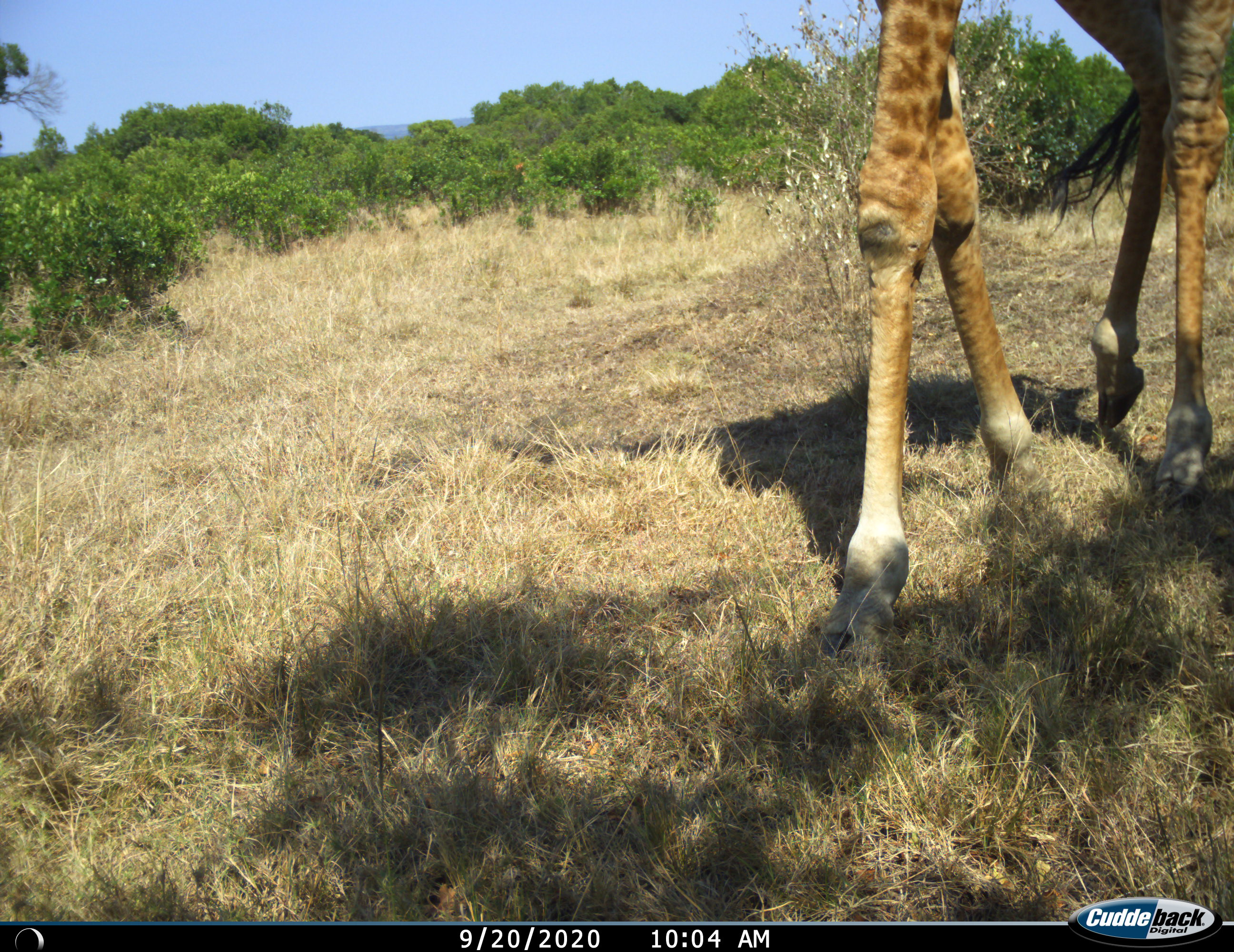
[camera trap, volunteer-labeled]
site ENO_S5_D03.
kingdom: Animalia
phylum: Chordata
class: Mammalia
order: Artiodactyla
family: Giraffidae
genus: Giraffa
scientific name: Giraffa camelopardalis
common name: giraffe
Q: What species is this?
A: Giraffe (Giraffa camelopardalis).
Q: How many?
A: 1.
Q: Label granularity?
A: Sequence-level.